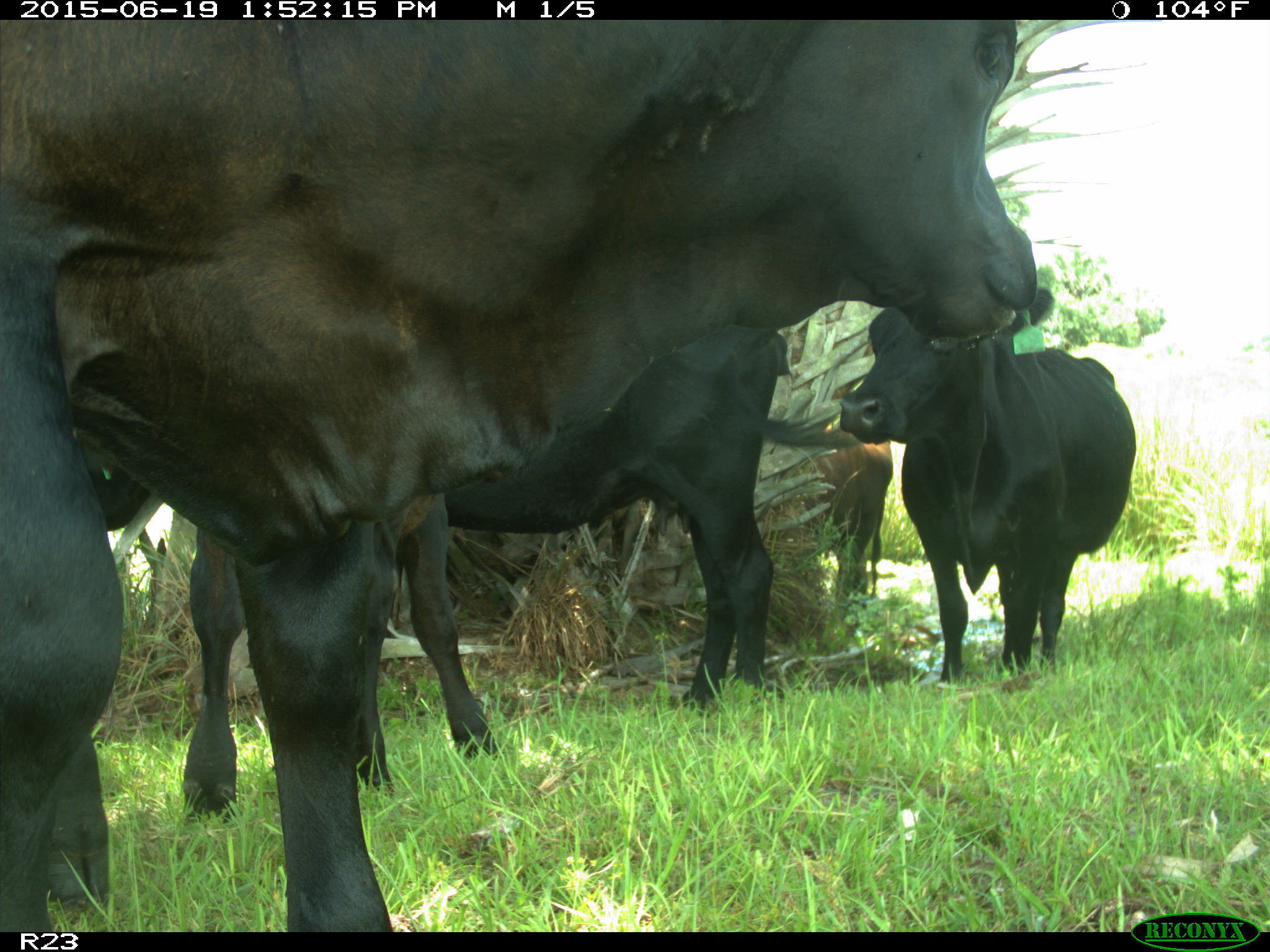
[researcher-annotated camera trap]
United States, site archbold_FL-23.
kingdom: Animalia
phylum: Chordata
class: Mammalia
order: Artiodactyla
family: Suidae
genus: Sus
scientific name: Sus scrofa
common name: wild boar